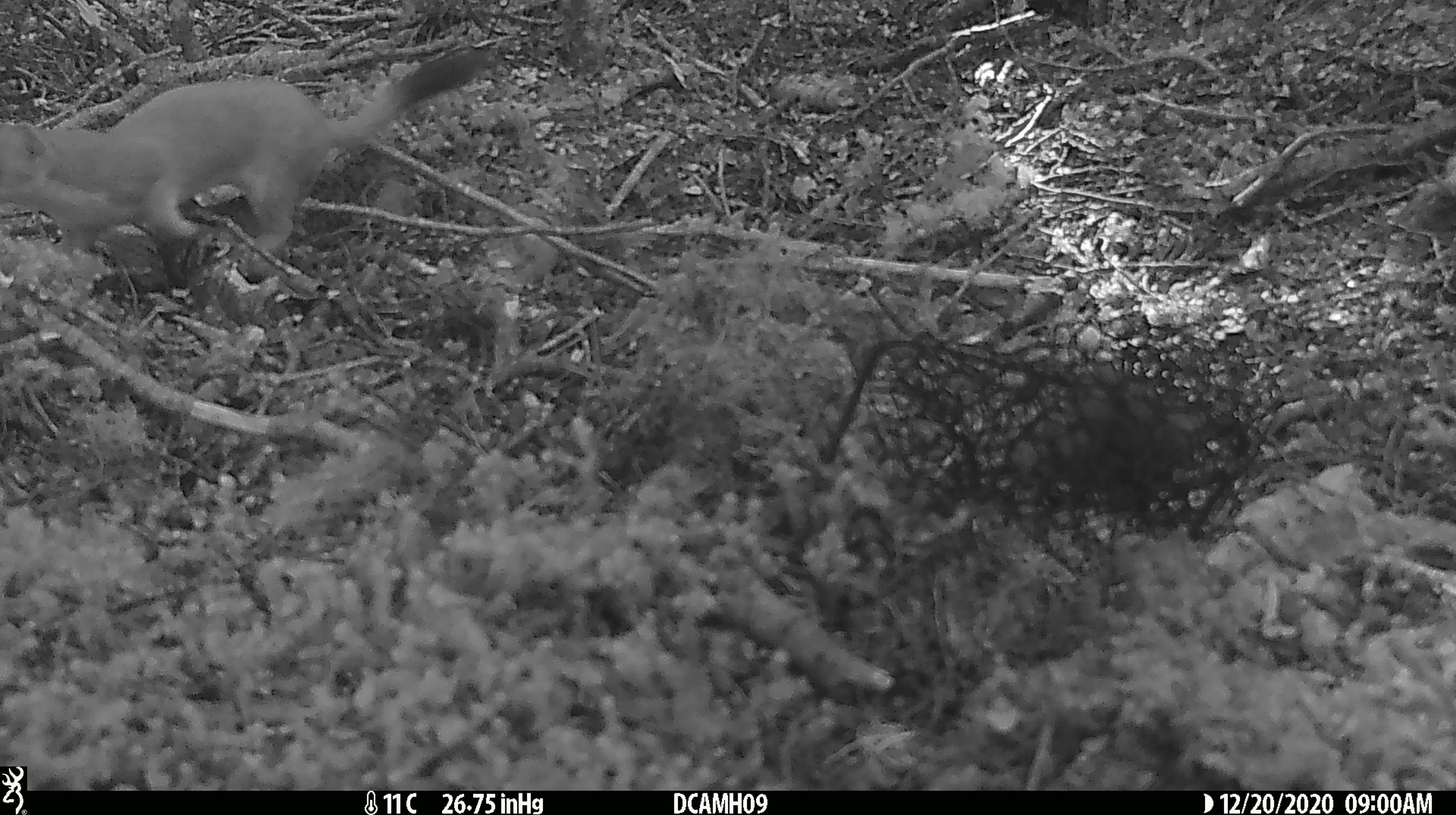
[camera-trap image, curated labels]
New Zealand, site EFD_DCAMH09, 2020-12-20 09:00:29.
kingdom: Animalia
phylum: Chordata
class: Mammalia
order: Carnivora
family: Mustelidae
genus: Mustela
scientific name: Mustela erminea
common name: stoat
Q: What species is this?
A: Stoat (Mustela erminea).